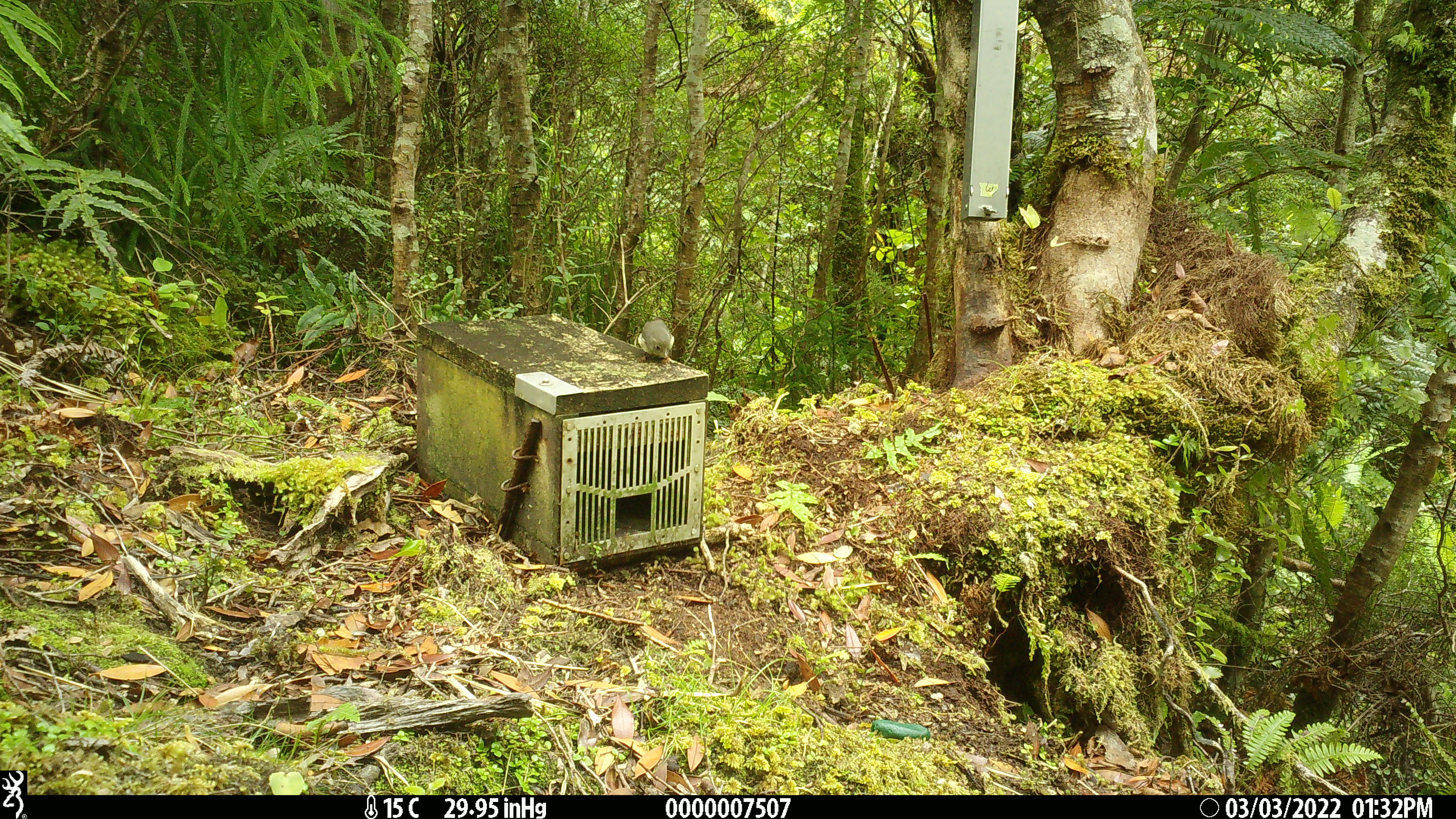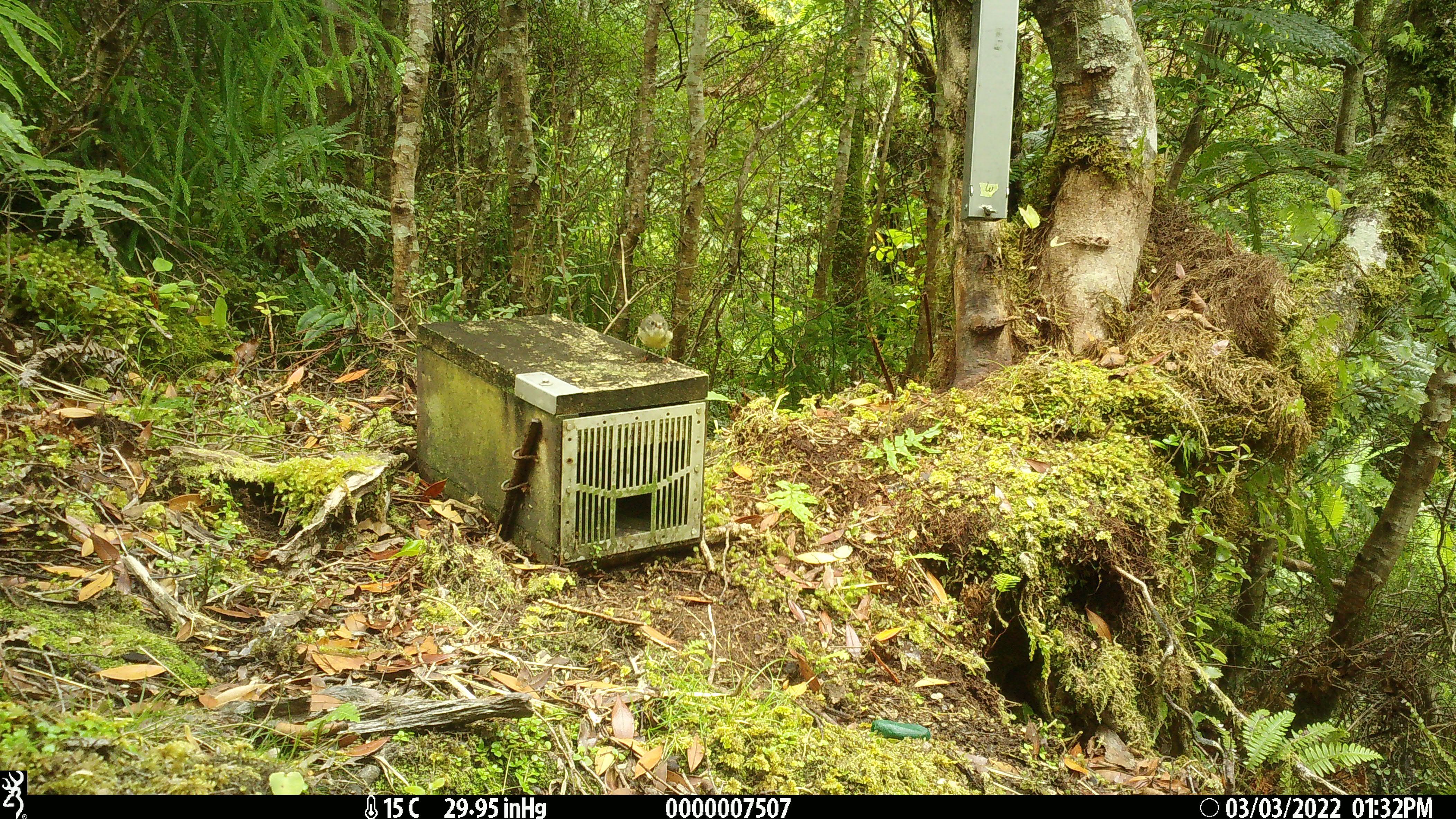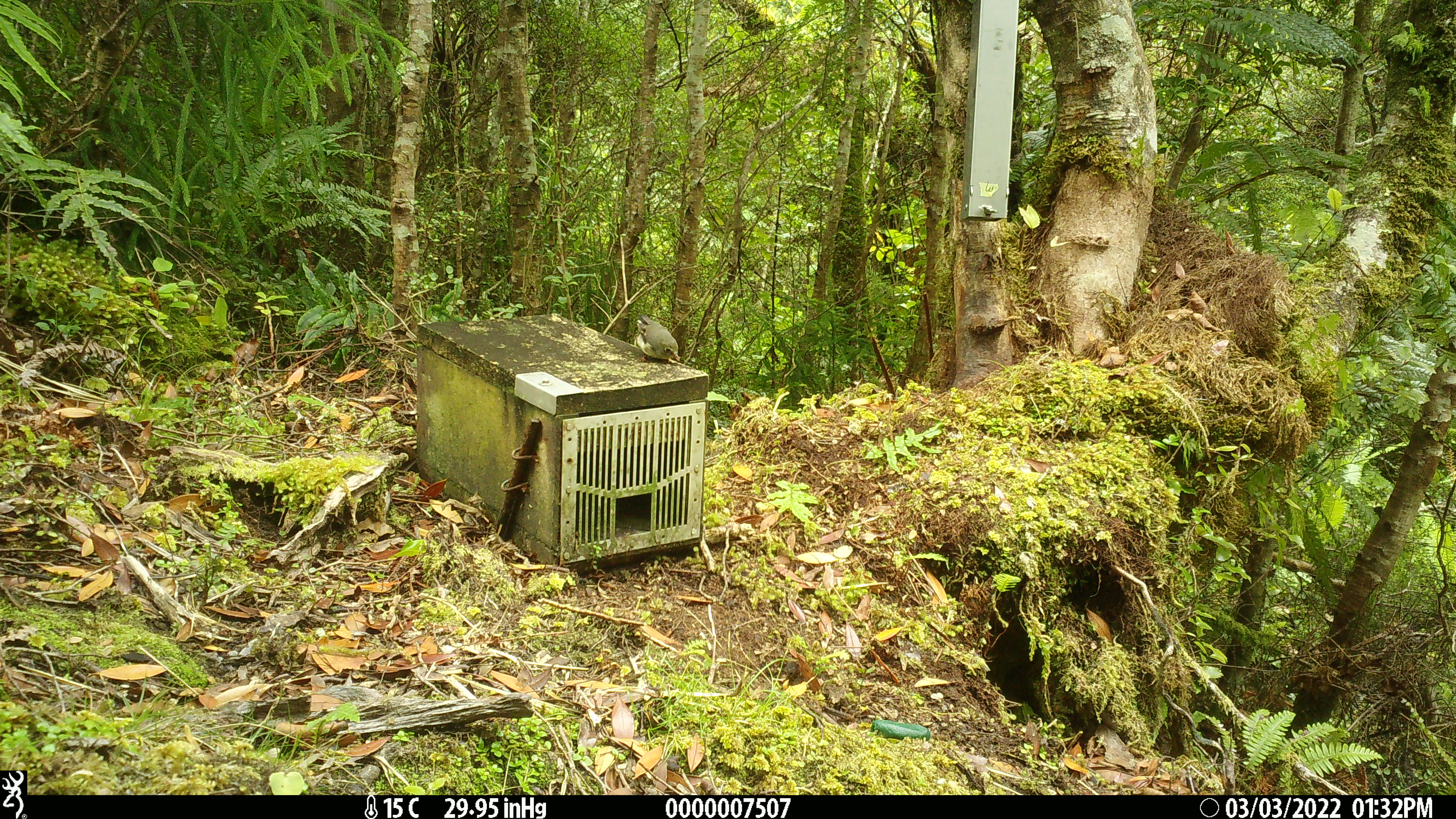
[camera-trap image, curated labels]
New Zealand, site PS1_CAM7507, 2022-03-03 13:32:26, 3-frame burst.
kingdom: Animalia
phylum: Chordata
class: Aves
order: Passeriformes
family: Petroicidae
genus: Petroica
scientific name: Petroica macrocephala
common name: tomtit